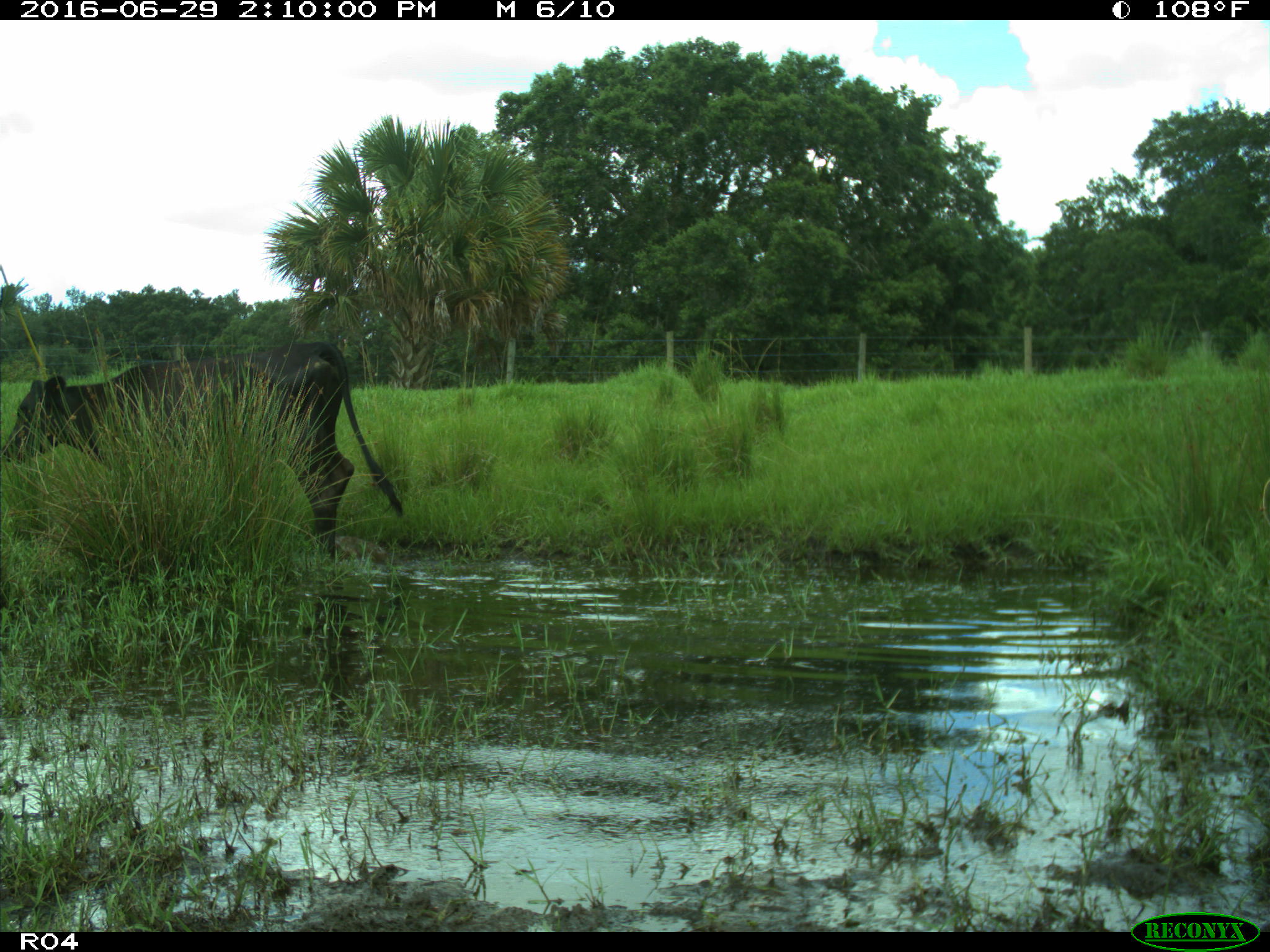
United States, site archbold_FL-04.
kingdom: Animalia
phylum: Chordata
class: Mammalia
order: Artiodactyla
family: Bovidae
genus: Bos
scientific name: Bos taurus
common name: domestic cow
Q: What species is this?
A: Bos taurus (domestic cow).